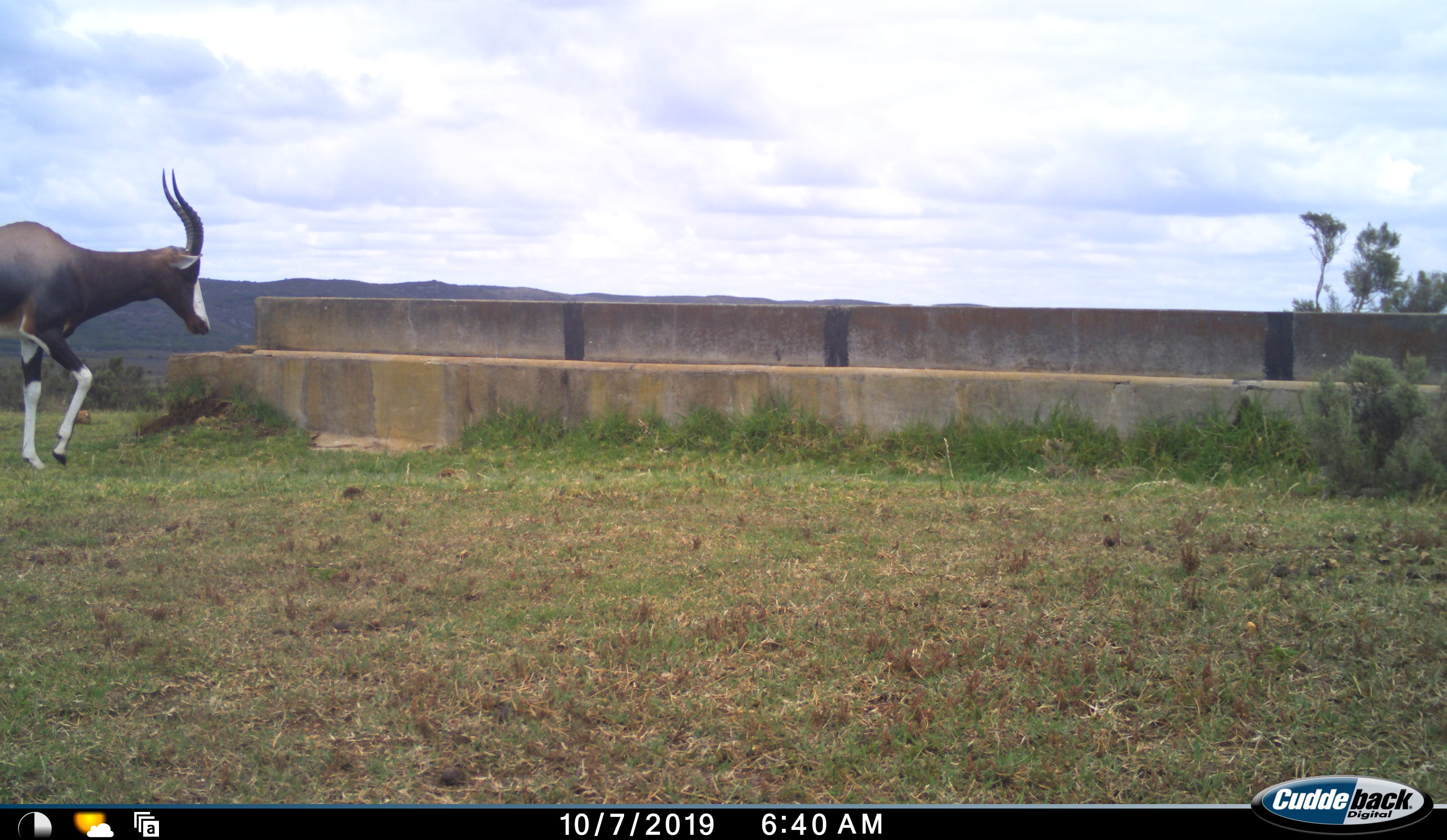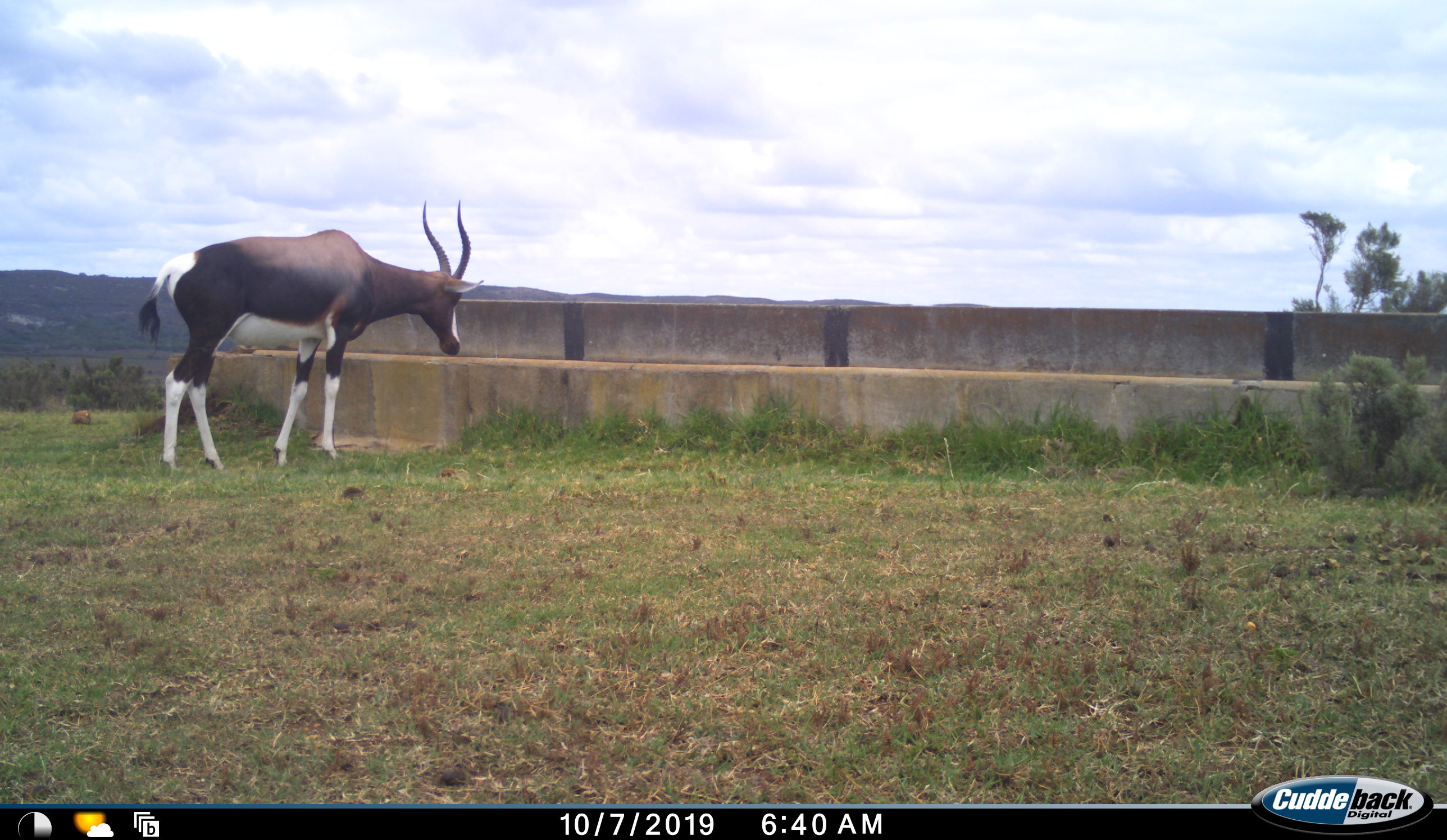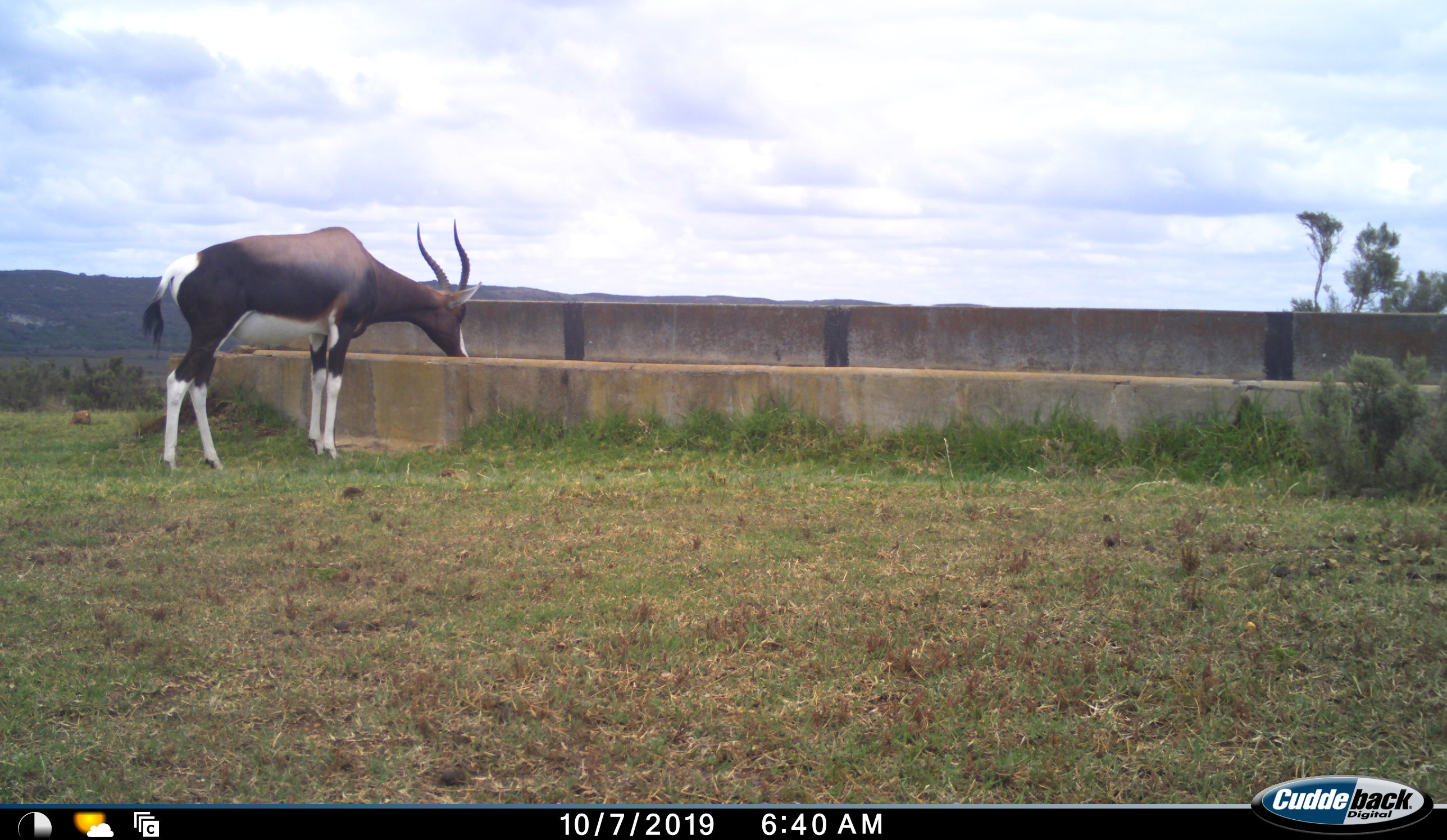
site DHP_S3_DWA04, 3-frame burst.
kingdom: Animalia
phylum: Chordata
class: Mammalia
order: Artiodactyla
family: Bovidae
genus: Damaliscus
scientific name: Damaliscus pygargus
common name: bontebok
Bontebok (Damaliscus pygargus), count 1. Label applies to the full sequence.